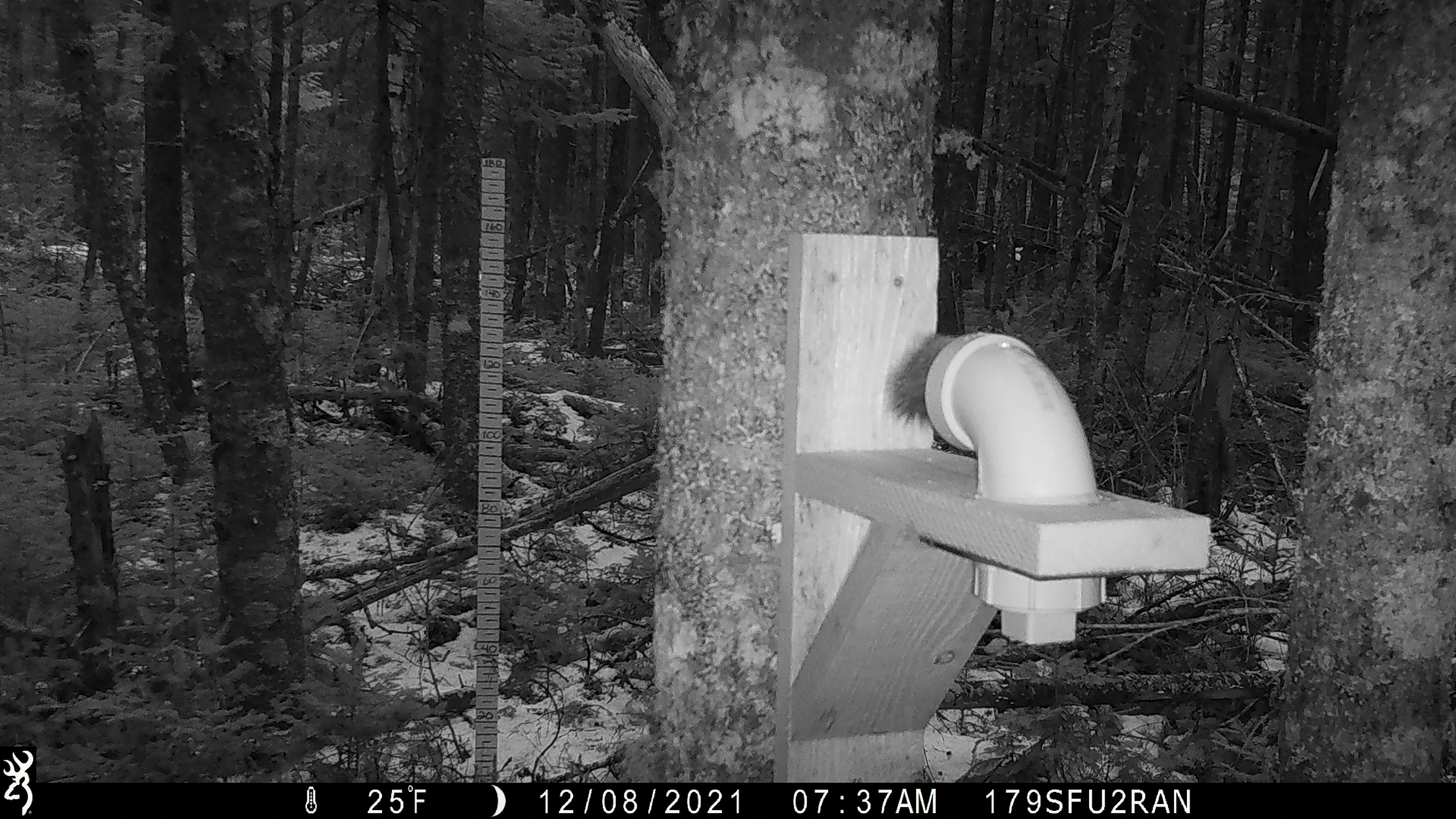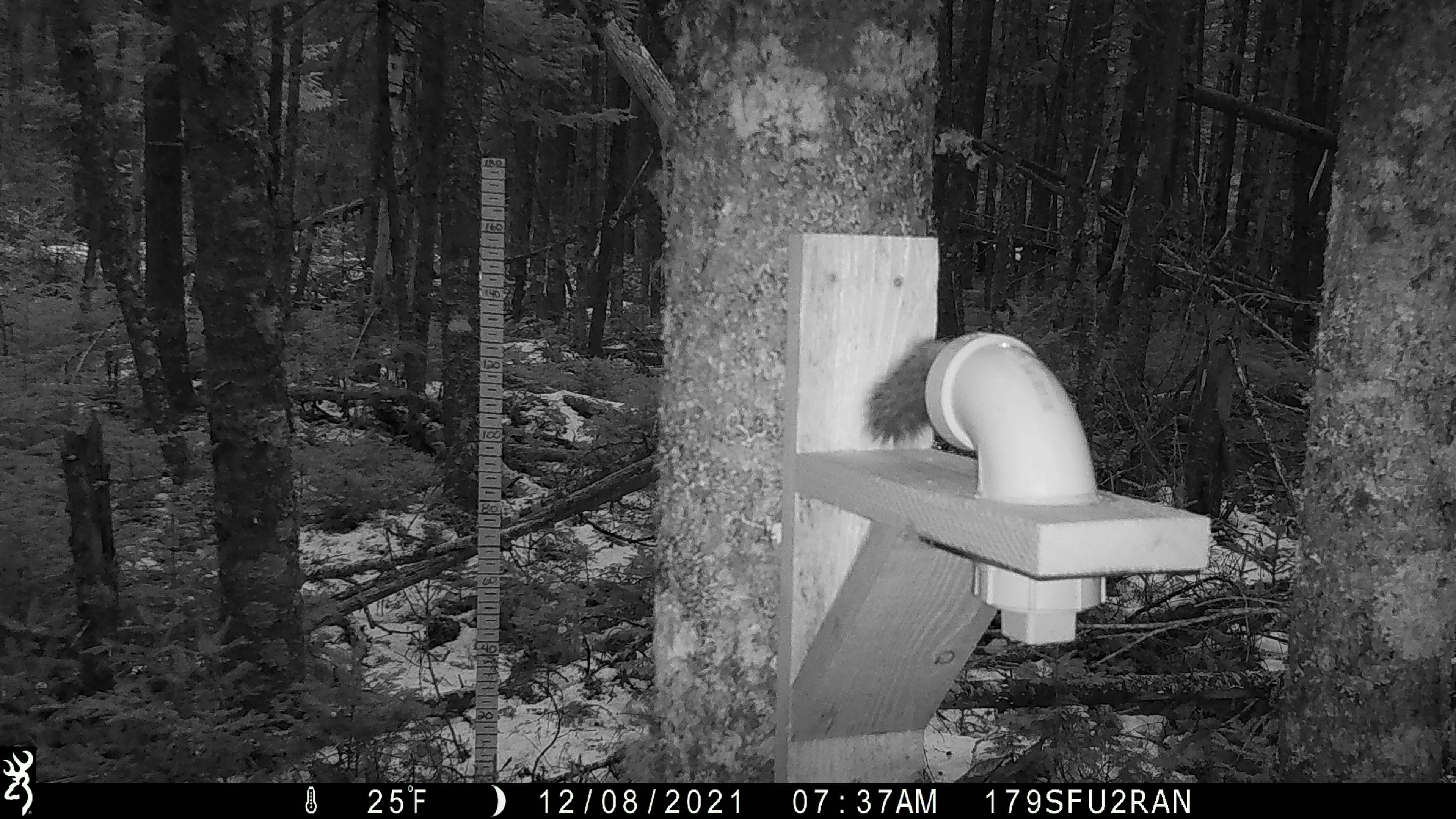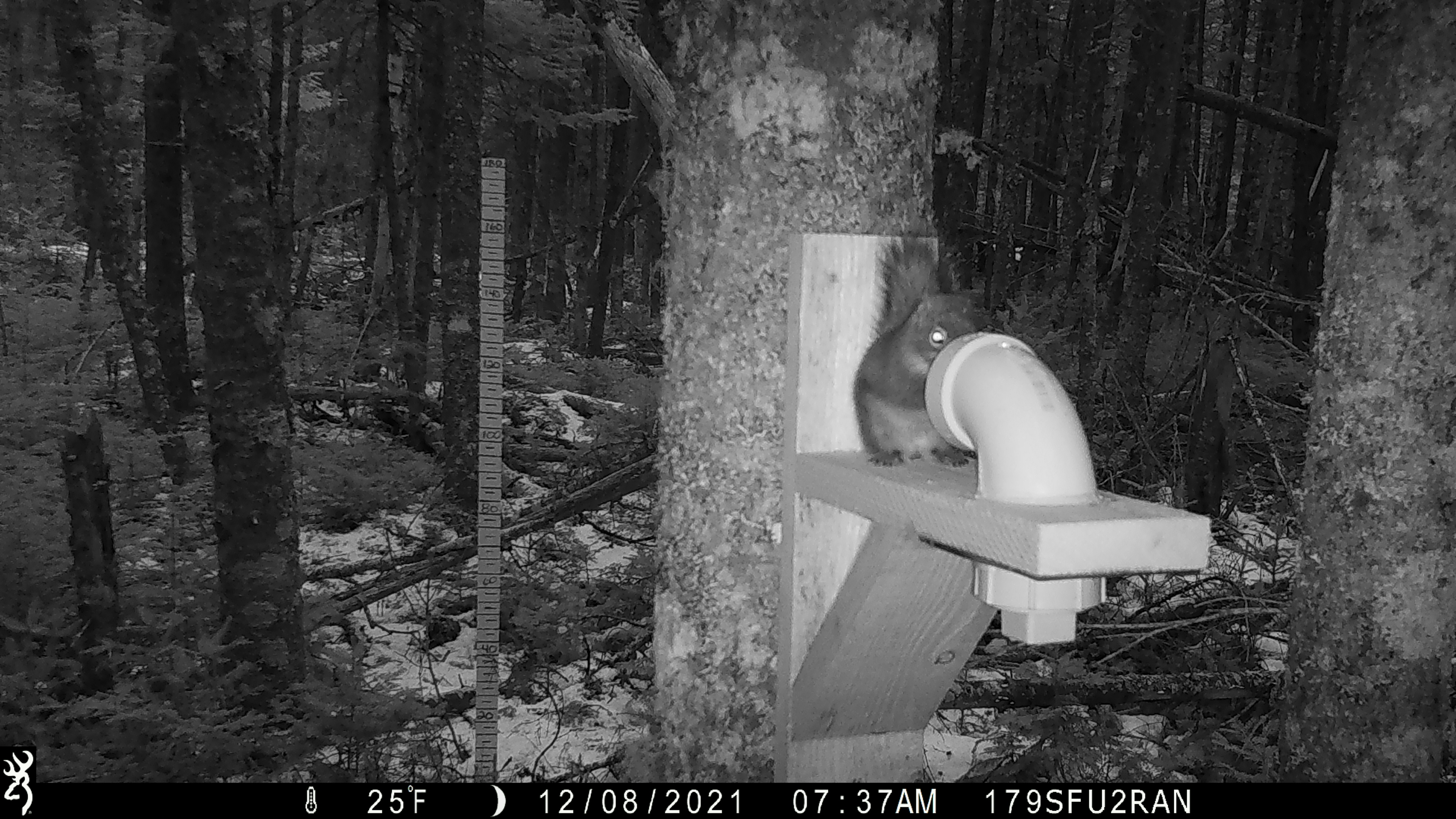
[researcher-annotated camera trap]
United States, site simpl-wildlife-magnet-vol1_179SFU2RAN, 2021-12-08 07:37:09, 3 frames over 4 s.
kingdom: Animalia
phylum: Chordata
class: Mammalia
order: Rodentia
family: Sciuridae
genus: Tamiasciurus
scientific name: Tamiasciurus hudsonicus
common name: red squirrel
Red squirrel (Tamiasciurus hudsonicus).